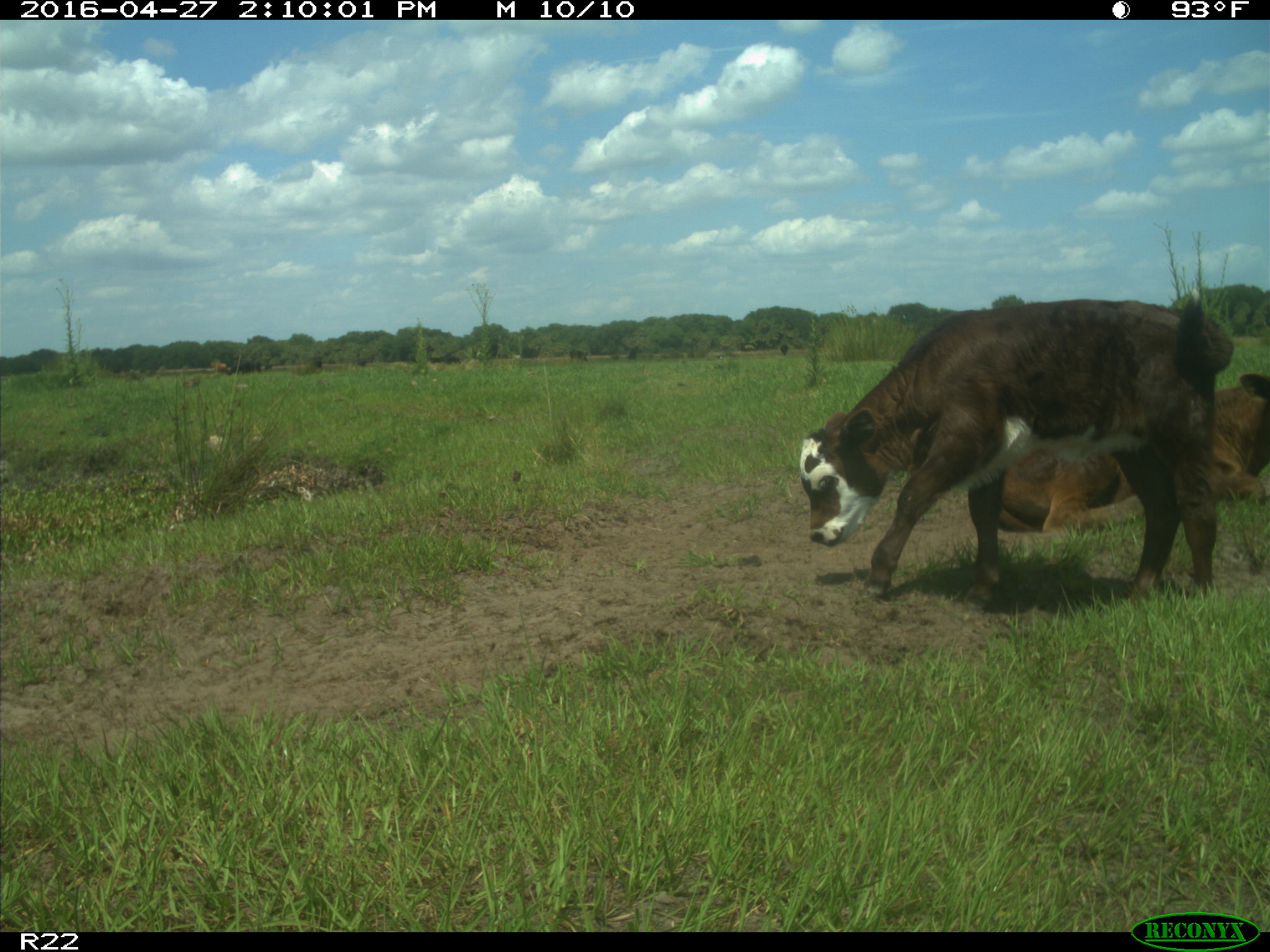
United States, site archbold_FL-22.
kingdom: Animalia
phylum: Chordata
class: Mammalia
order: Artiodactyla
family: Bovidae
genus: Bos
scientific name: Bos taurus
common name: domestic cow